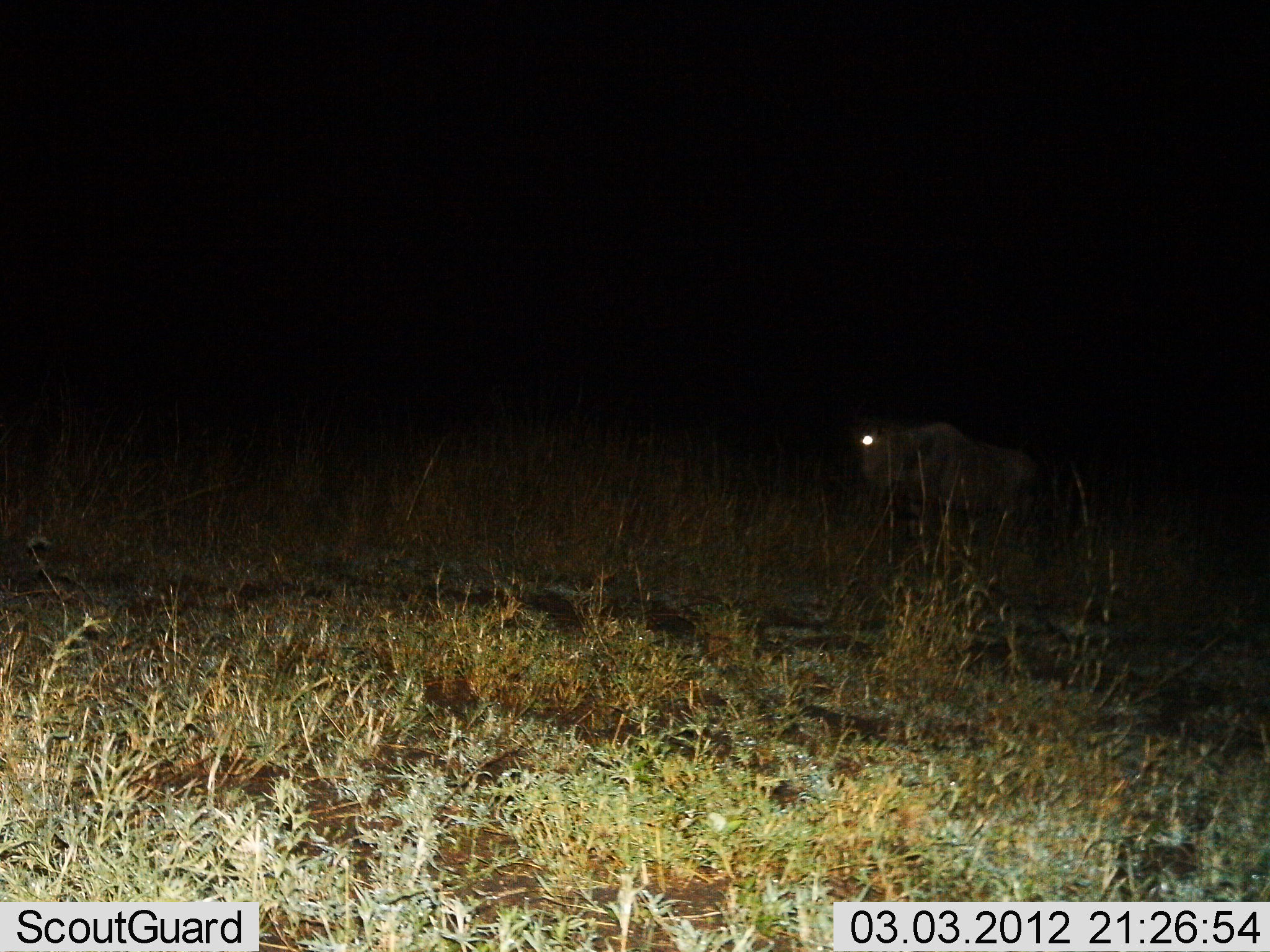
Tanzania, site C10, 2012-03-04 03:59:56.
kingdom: Animalia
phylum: Chordata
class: Mammalia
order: Artiodactyla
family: Bovidae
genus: Connochaetes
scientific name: Connochaetes taurinus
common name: blue wildebeest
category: wildebeest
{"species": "wildebeest (blue wildebeest) (Connochaetes taurinus)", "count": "1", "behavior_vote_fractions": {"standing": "55%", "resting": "0%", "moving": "36%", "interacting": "0%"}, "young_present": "0%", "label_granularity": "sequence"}